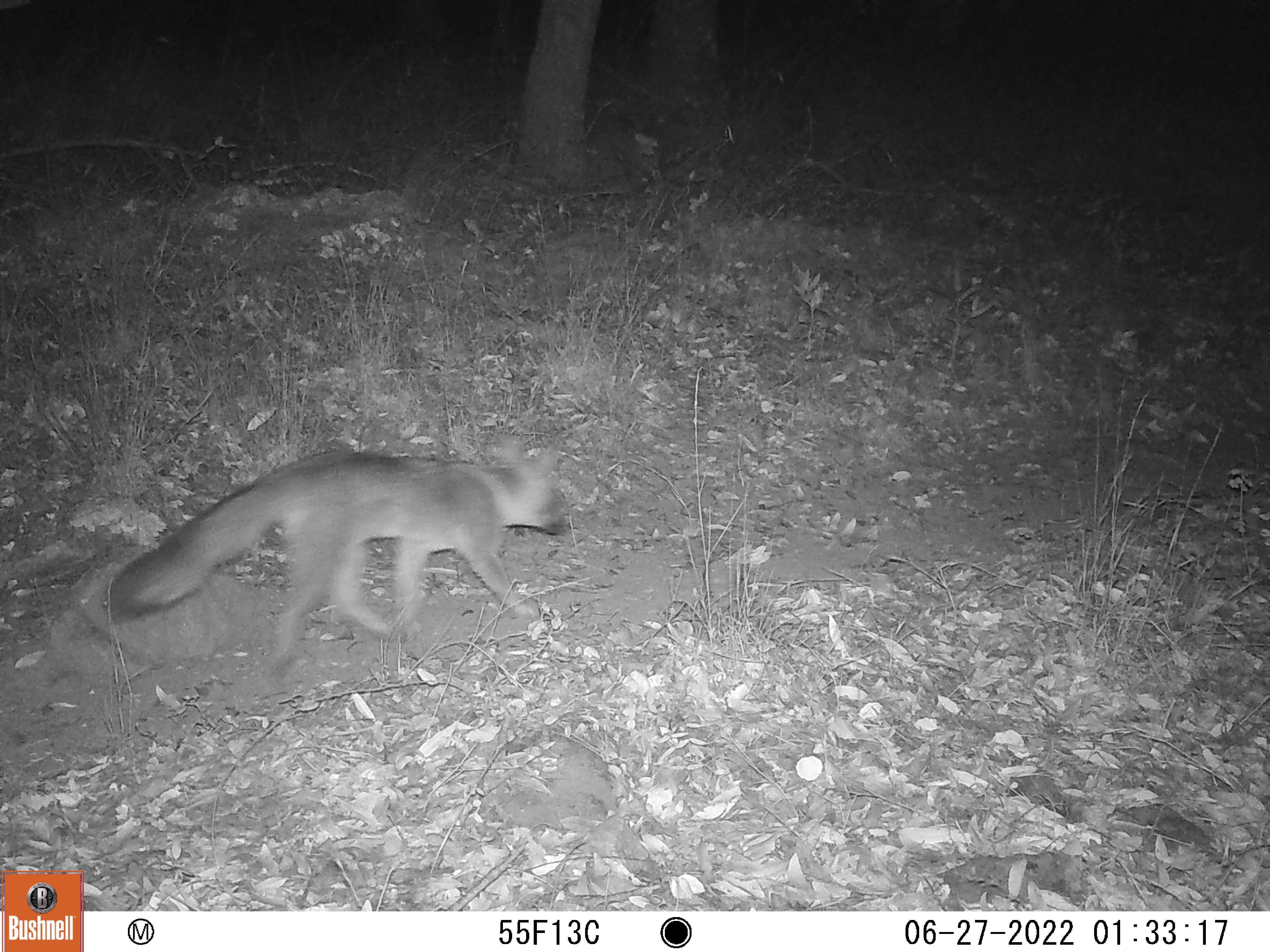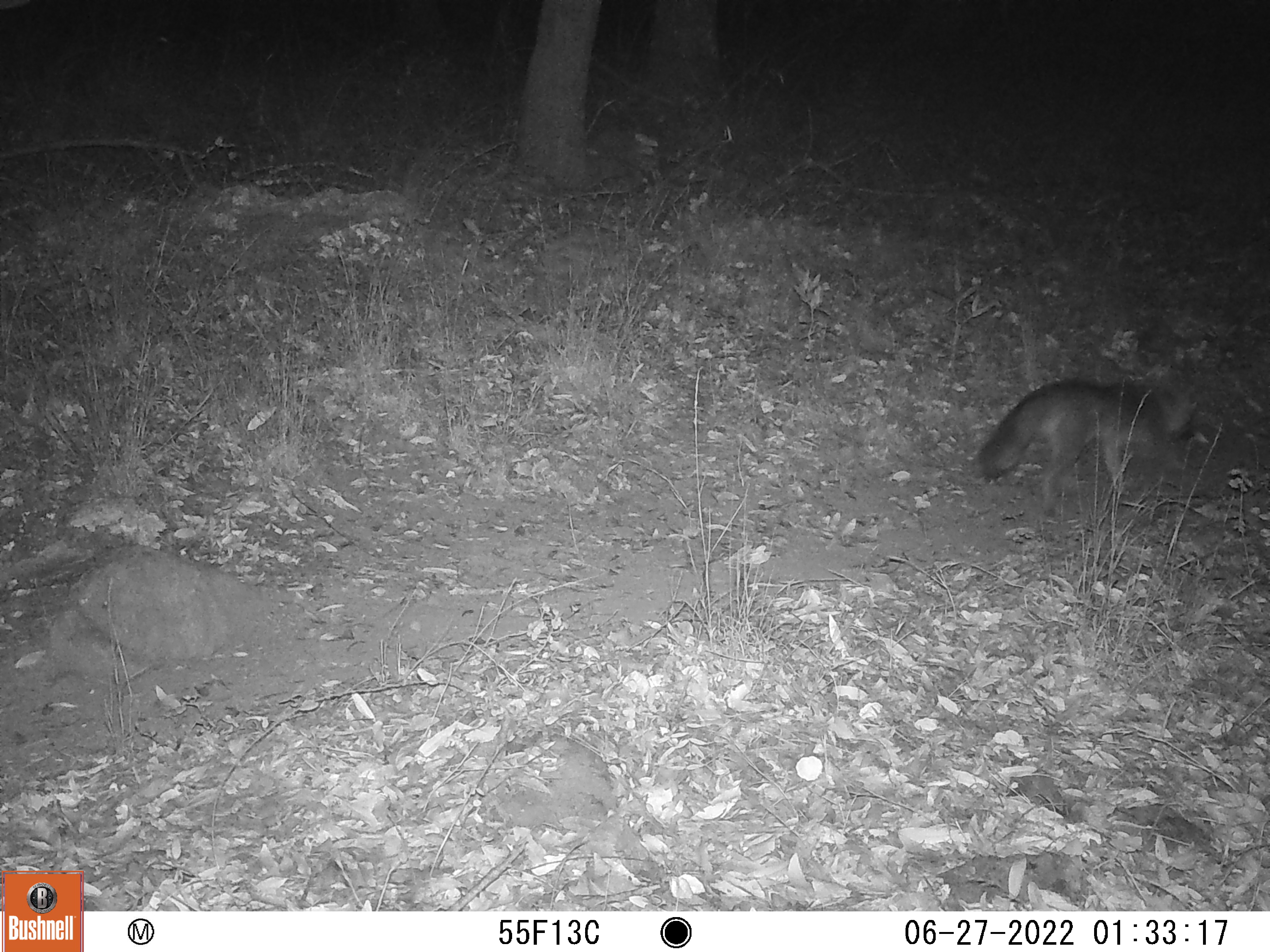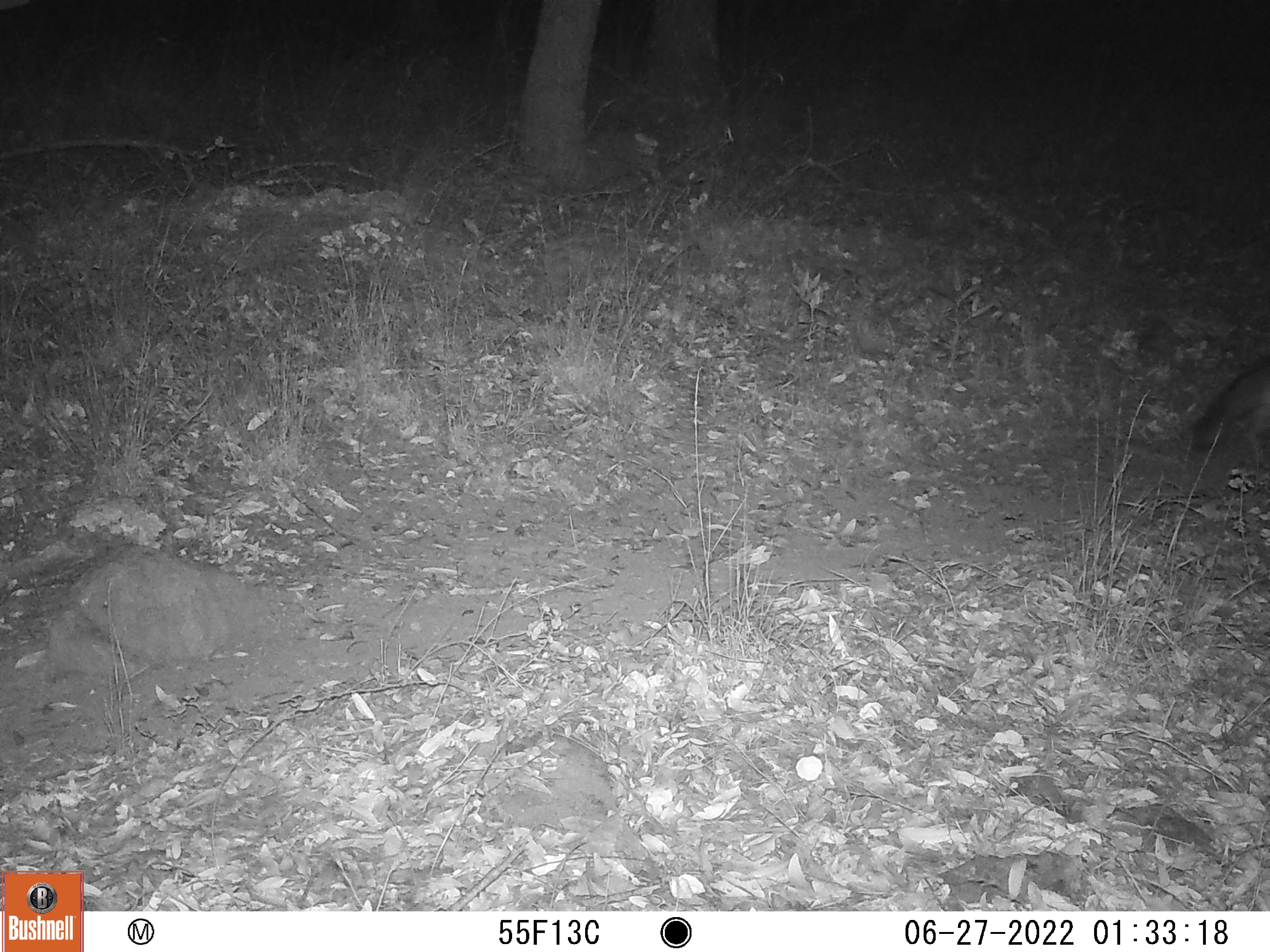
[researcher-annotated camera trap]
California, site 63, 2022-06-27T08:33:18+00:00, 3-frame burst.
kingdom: Animalia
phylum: Chordata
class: Mammalia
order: Carnivora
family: Canidae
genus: Urocyon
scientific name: Urocyon cinereoargenteus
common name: gray fox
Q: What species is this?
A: Gray fox (Urocyon cinereoargenteus).